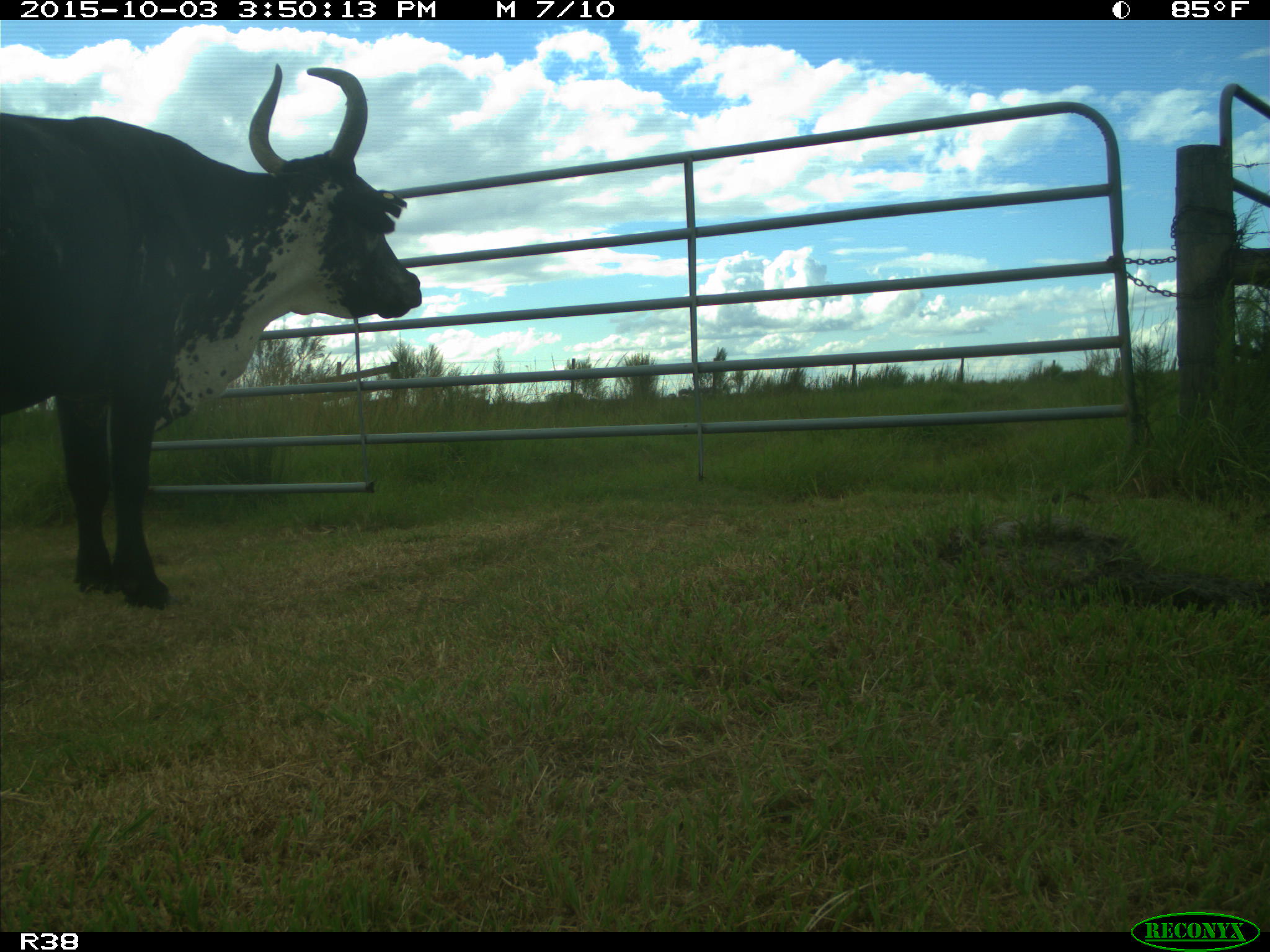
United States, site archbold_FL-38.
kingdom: Animalia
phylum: Chordata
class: Mammalia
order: Artiodactyla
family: Bovidae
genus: Bos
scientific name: Bos taurus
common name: domestic cow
Bos taurus (domestic cow).